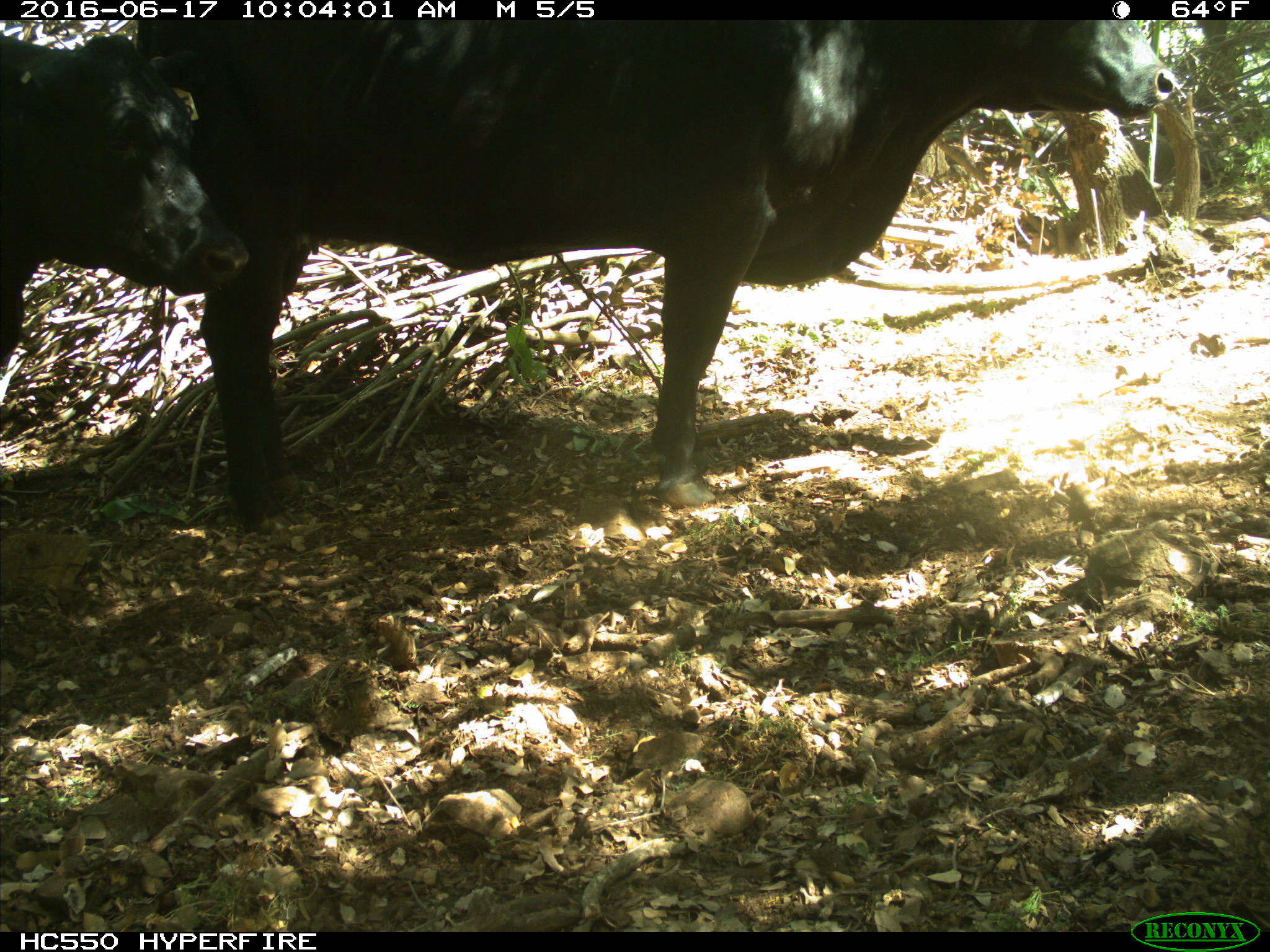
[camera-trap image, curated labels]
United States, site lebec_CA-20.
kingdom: Animalia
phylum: Chordata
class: Mammalia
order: Artiodactyla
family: Bovidae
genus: Bos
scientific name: Bos taurus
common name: domestic cow